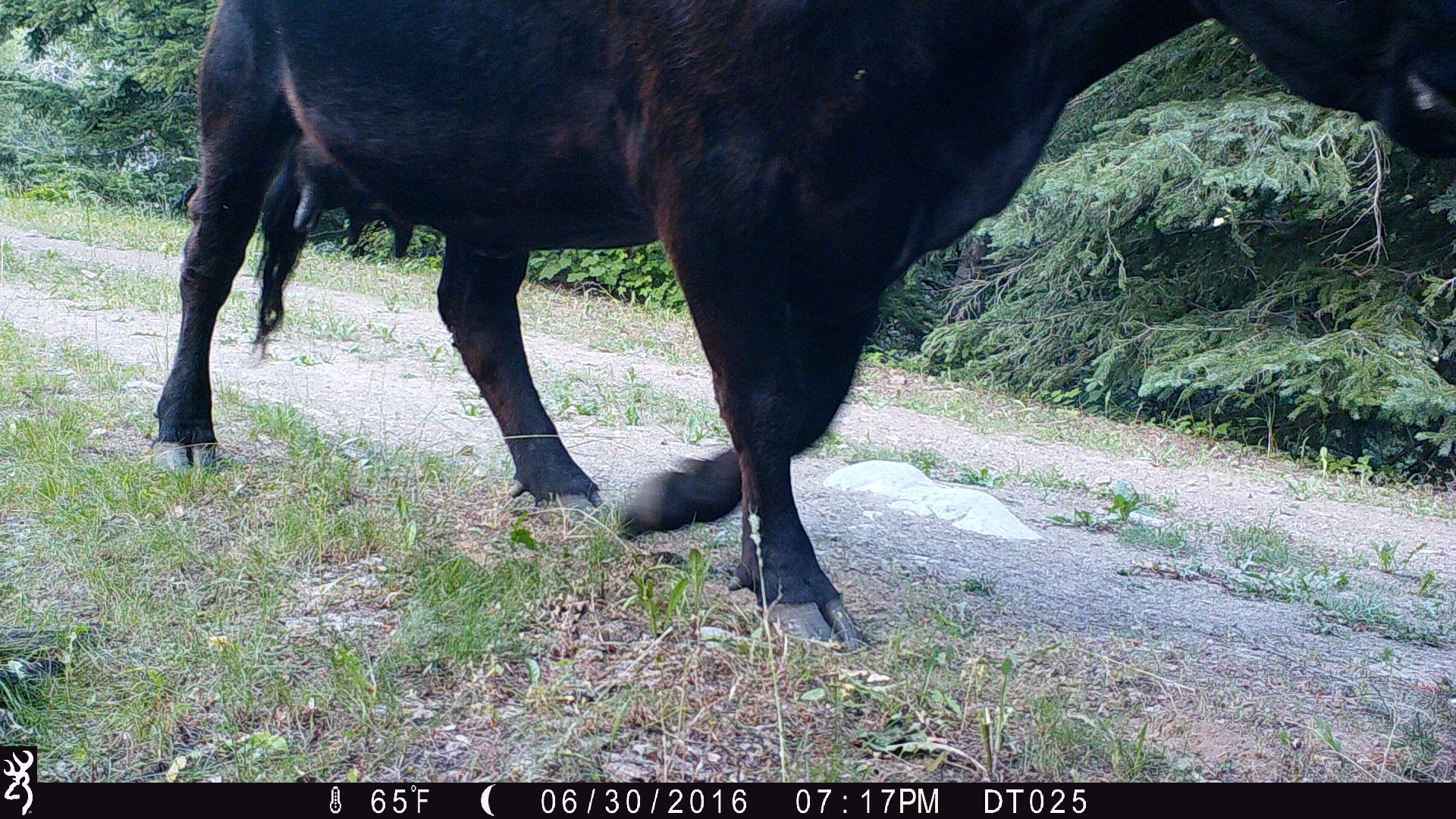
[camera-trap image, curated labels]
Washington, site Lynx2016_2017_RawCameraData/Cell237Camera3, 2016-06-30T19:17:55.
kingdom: Animalia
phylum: Chordata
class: Mammalia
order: Artiodactyla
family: Bovidae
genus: Bos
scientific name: Bos taurus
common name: domestic cattle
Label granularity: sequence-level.